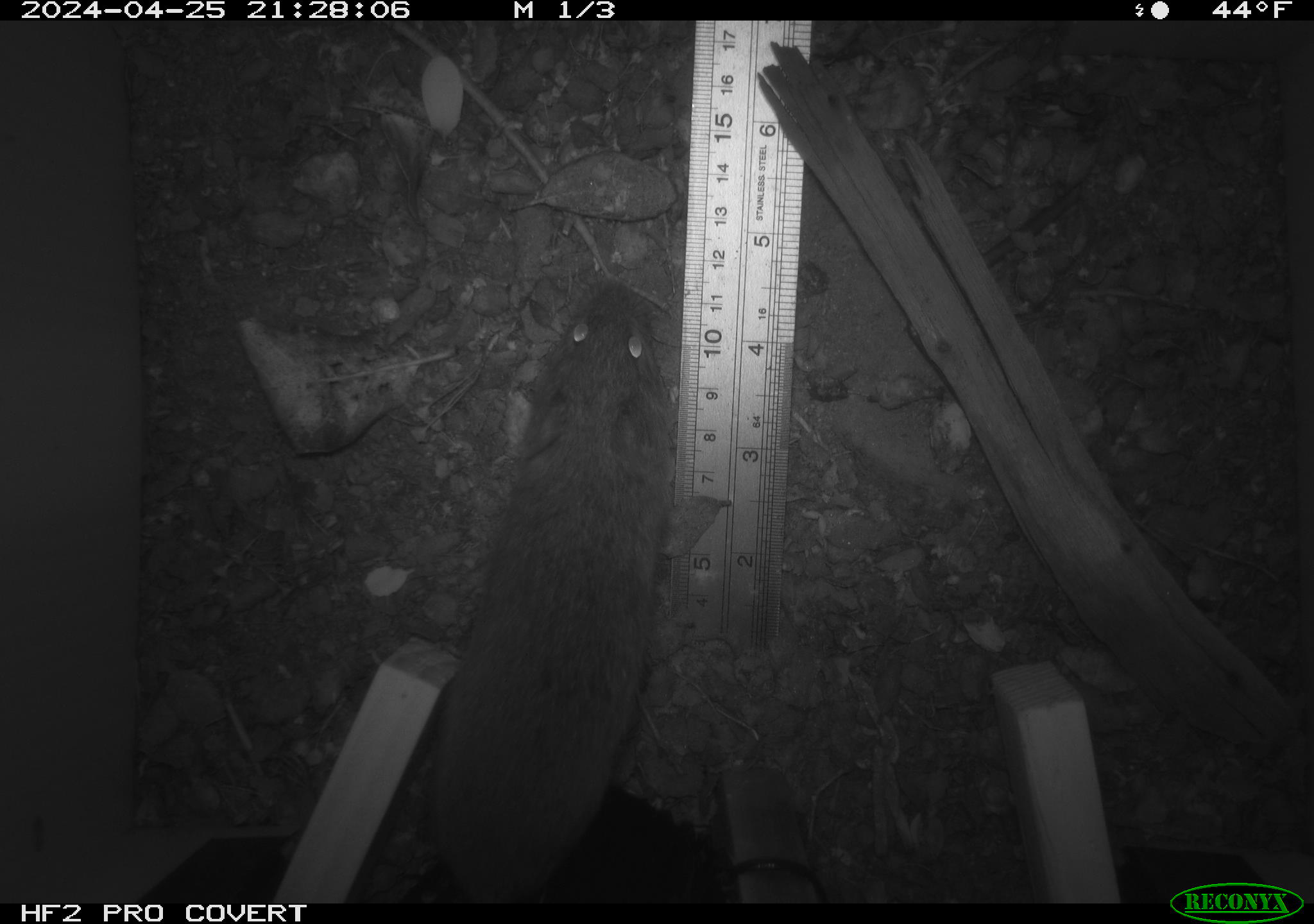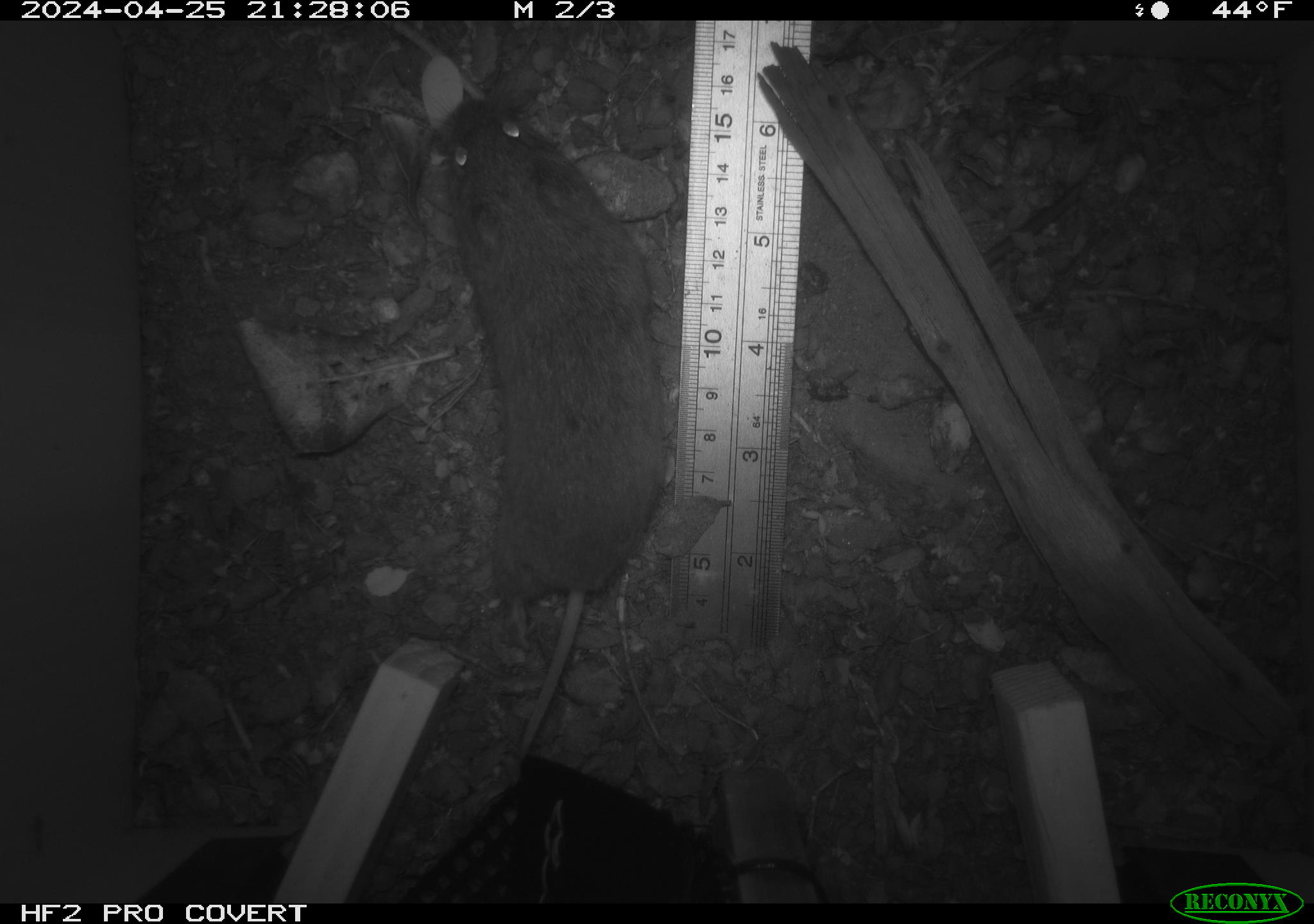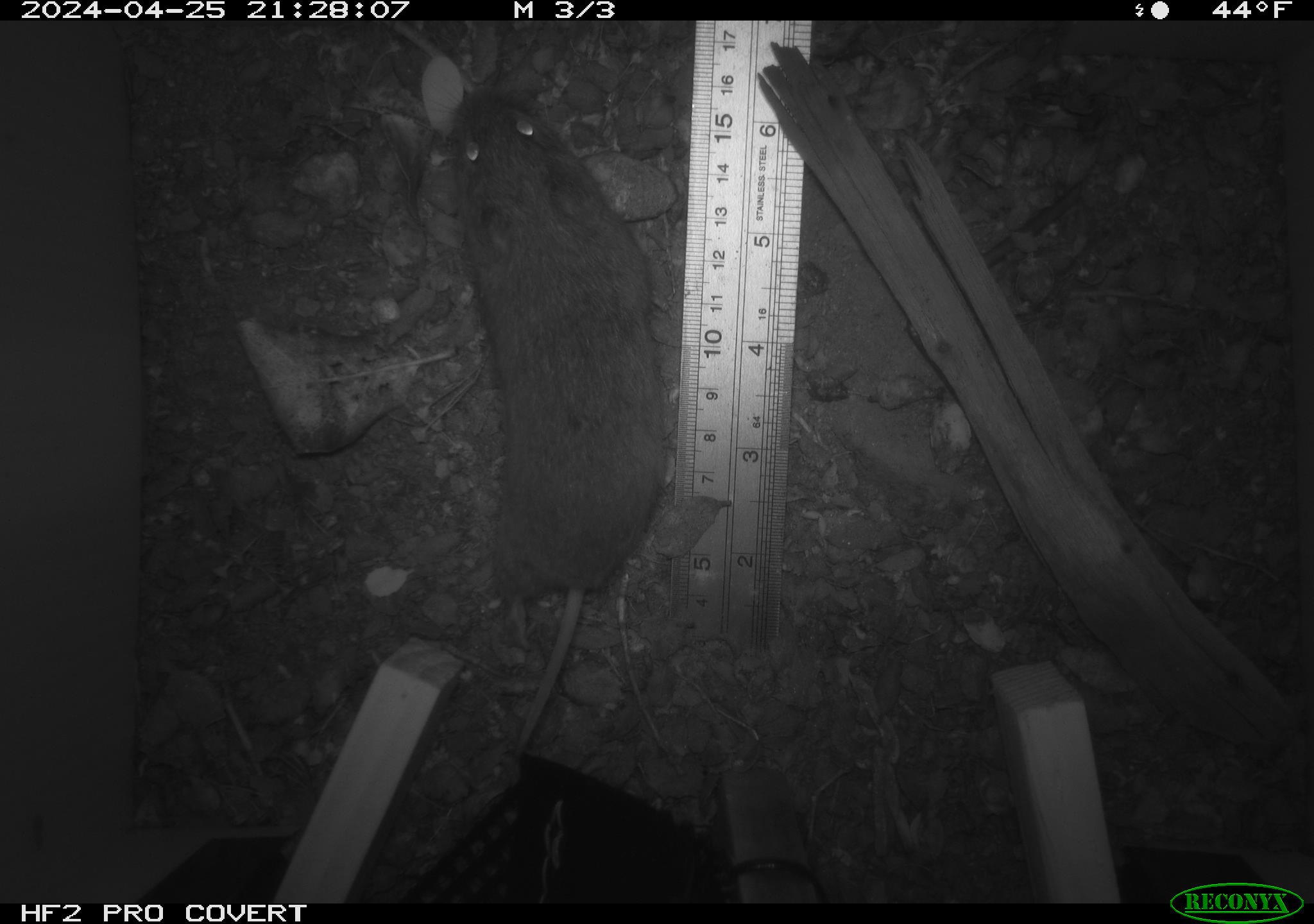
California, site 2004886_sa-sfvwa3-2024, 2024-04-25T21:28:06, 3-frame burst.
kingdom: Animalia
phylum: Chordata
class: Mammalia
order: Rodentia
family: Cricetidae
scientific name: Arvicolinae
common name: voles, lemmings, and muskrats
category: arvicolinae subfamily